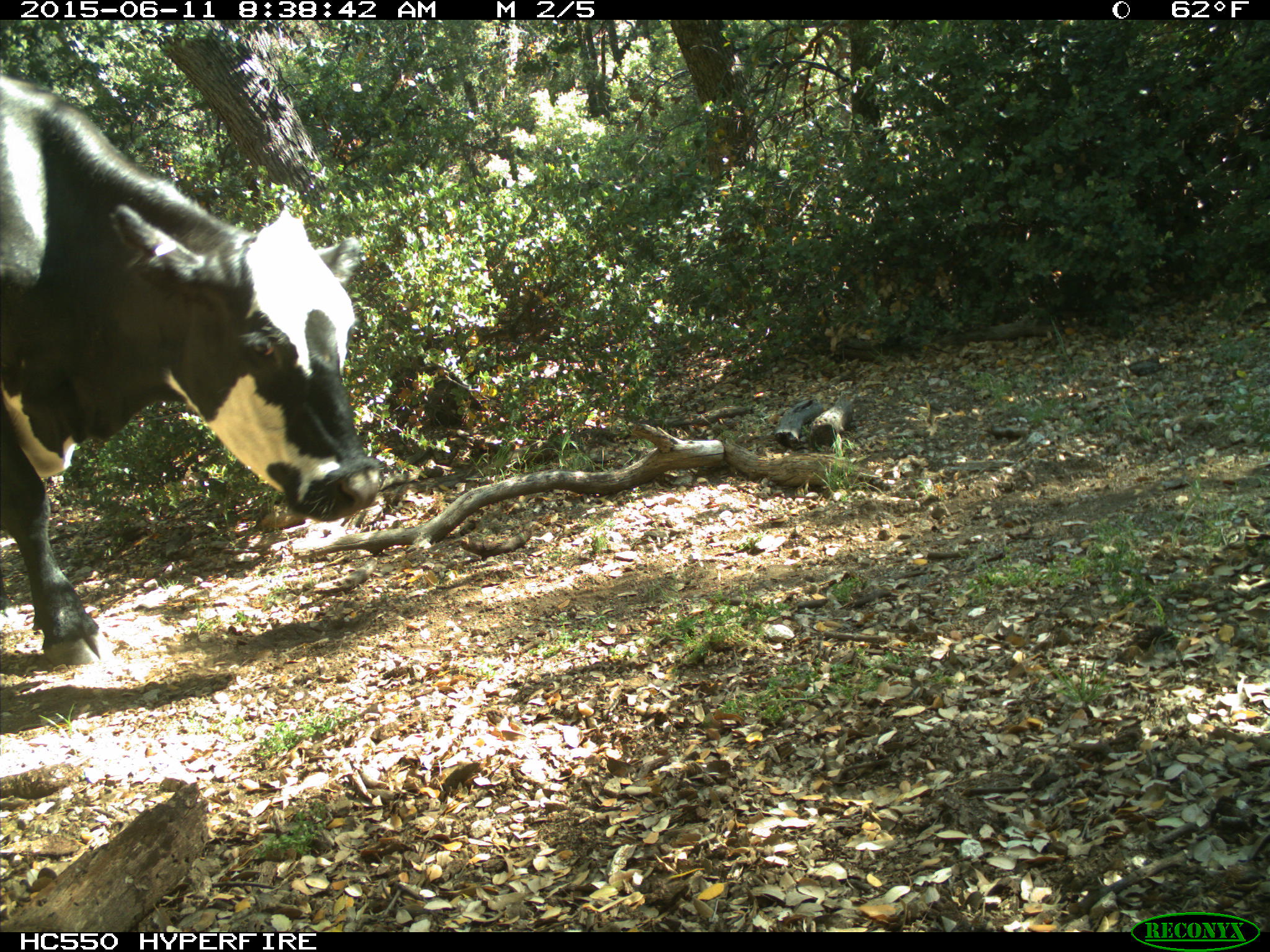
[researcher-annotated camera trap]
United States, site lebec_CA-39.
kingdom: Animalia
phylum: Chordata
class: Mammalia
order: Artiodactyla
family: Bovidae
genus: Bos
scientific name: Bos taurus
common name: domestic cow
Bos taurus (domestic cow).